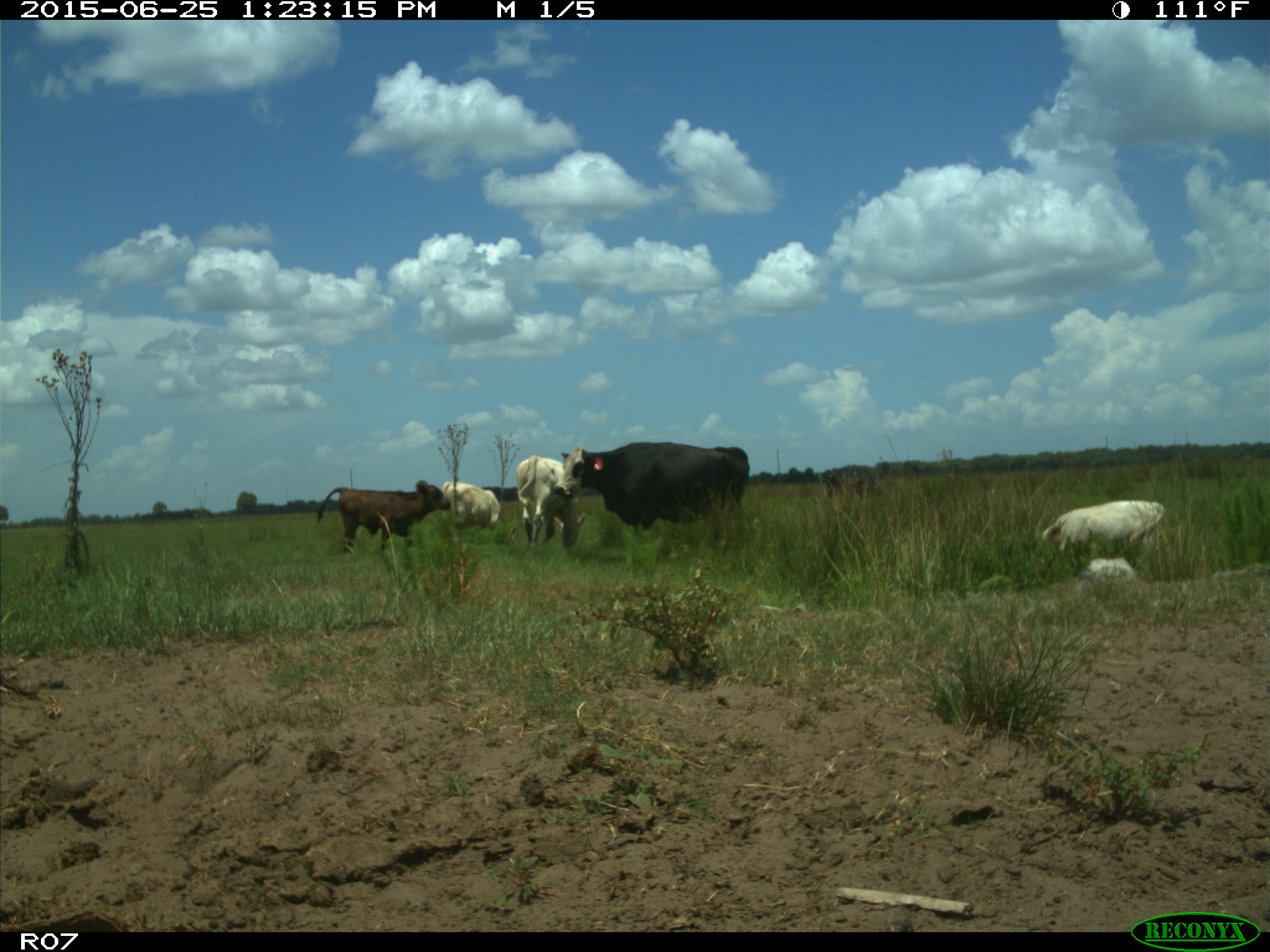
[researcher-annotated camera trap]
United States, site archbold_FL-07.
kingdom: Animalia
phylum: Chordata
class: Mammalia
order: Artiodactyla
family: Bovidae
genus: Bos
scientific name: Bos taurus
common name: domestic cow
Bos taurus (domestic cow).